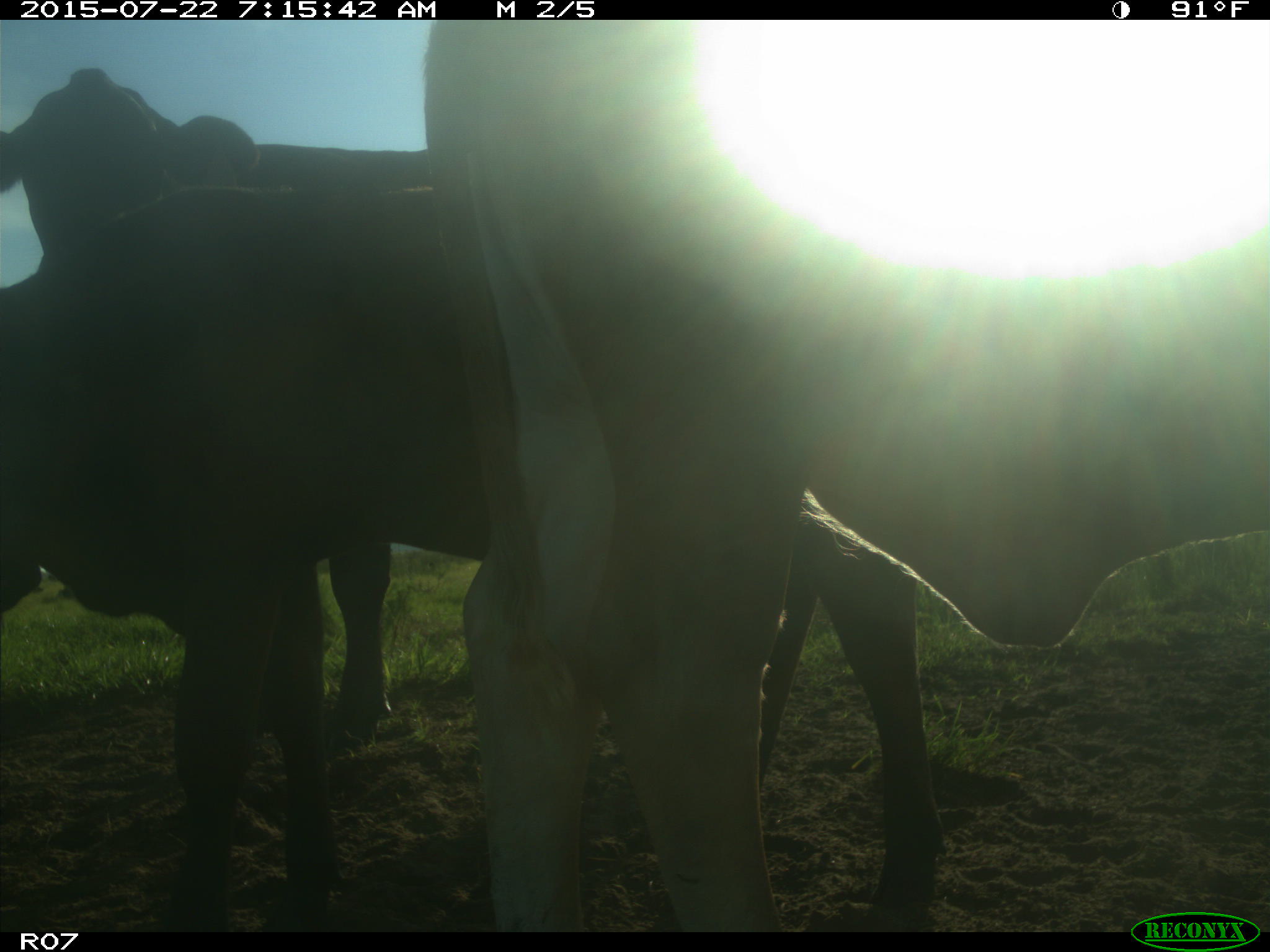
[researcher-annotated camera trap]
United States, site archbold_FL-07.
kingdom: Animalia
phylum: Chordata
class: Mammalia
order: Carnivora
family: Felidae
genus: Lynx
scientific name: Lynx rufus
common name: bobcat